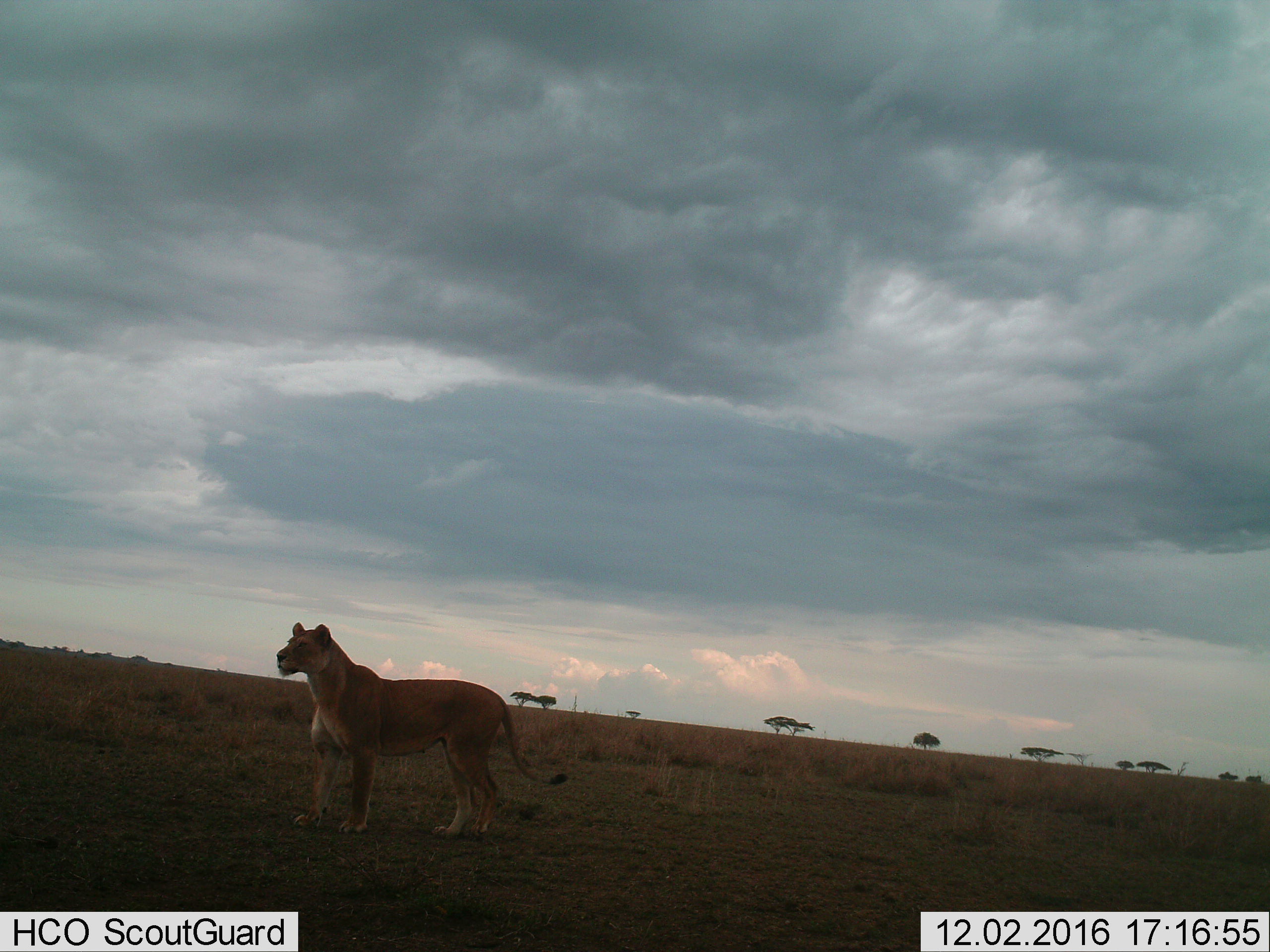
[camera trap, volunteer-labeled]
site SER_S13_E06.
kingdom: Animalia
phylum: Chordata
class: Mammalia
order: Carnivora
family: Felidae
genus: Panthera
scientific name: Panthera leo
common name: lion female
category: lionfemale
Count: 1.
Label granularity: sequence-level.